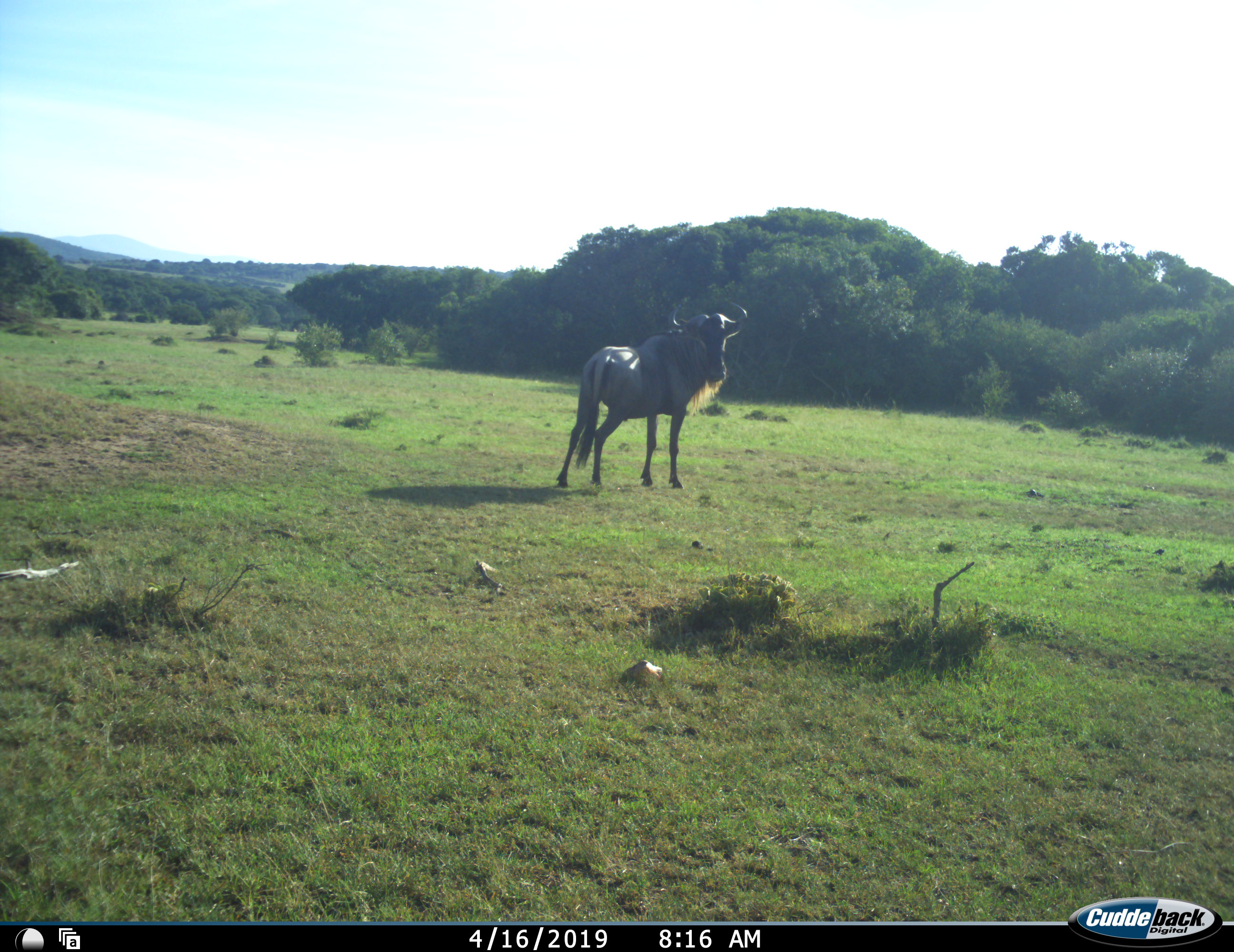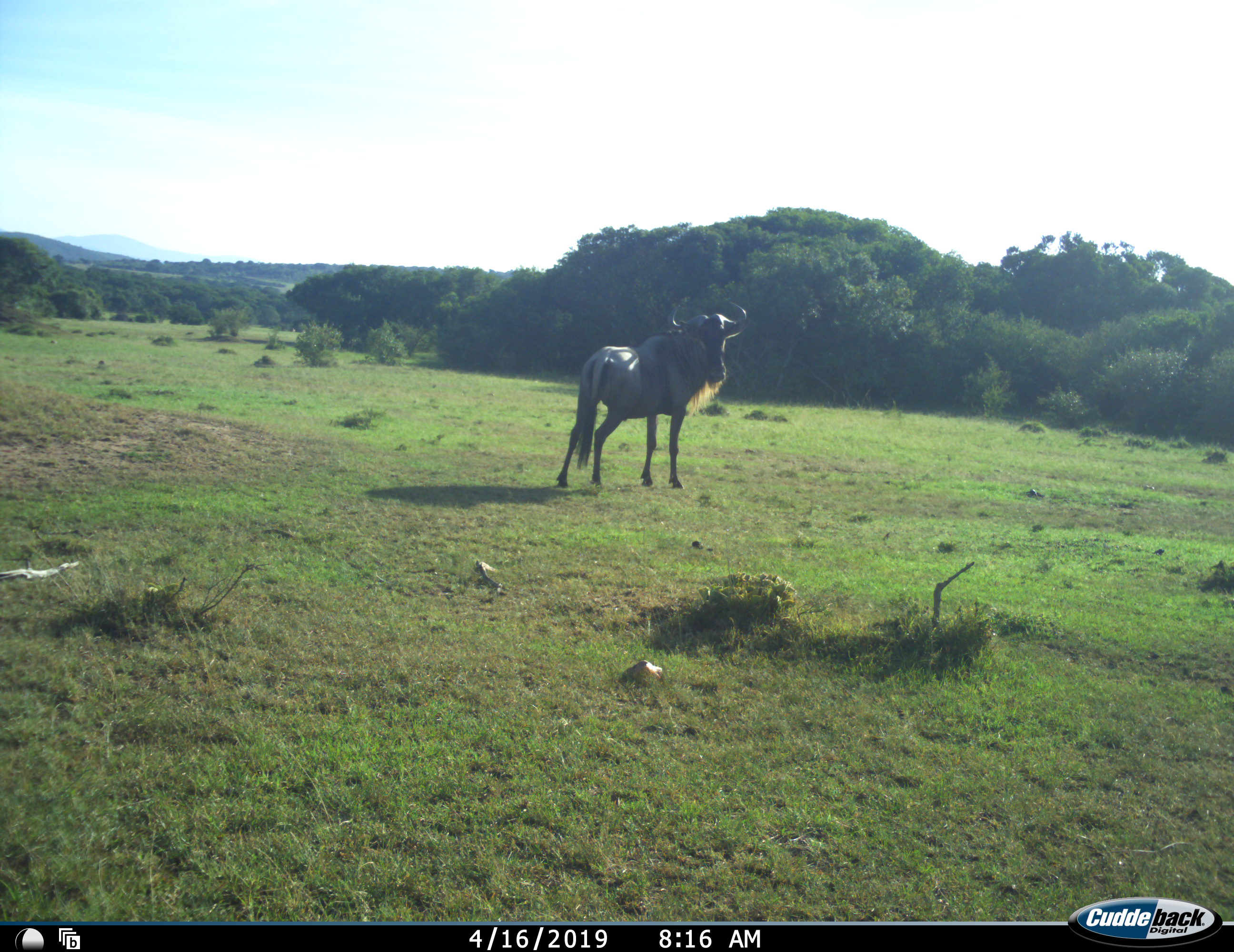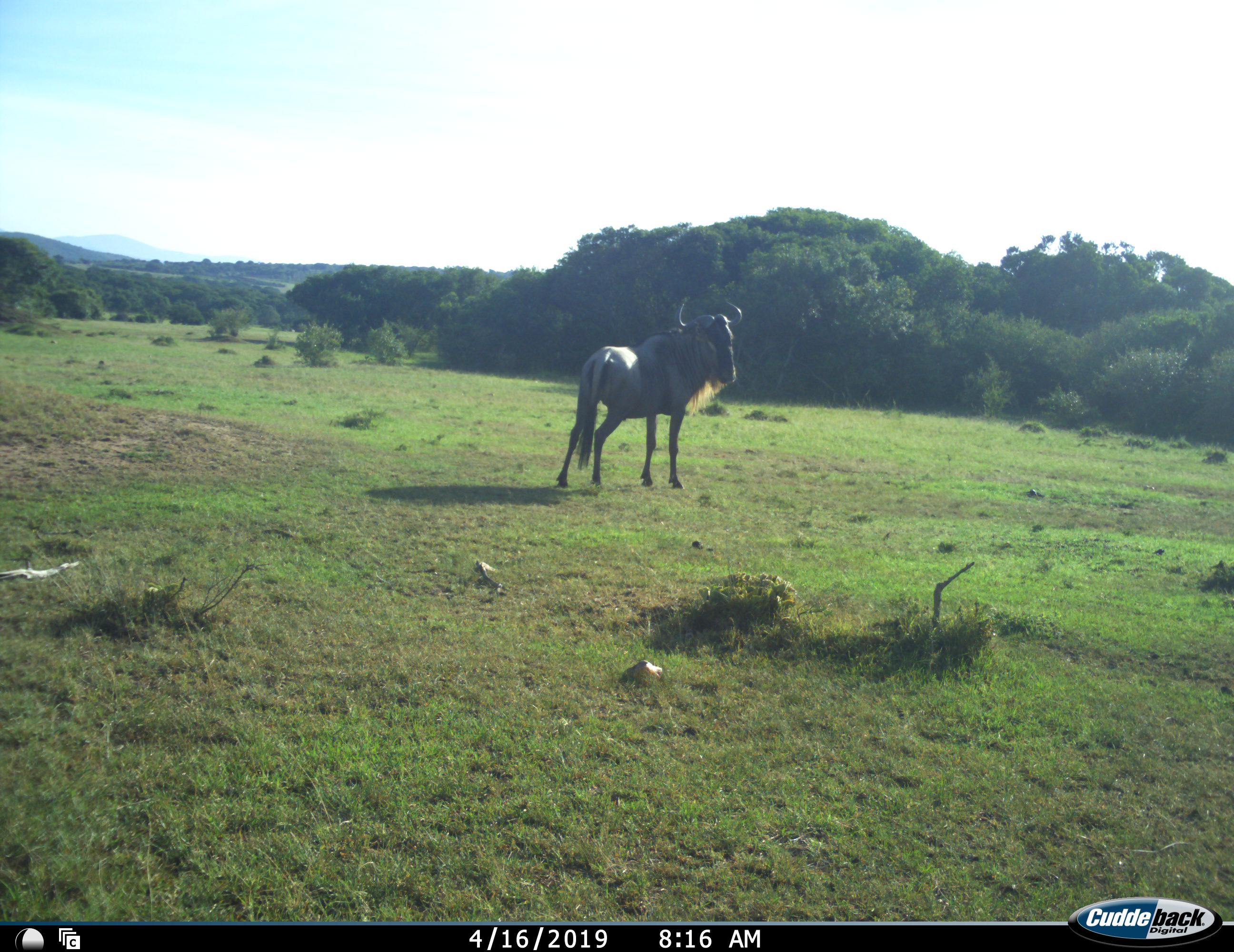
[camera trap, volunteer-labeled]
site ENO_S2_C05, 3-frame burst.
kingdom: Animalia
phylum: Chordata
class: Mammalia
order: Artiodactyla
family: Bovidae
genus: Connochaetes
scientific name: Connochaetes taurinus taurinus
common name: blue wildebeest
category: wildebeestblue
Wildebeestblue (blue wildebeest) (Connochaetes taurinus taurinus), count 1. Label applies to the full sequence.